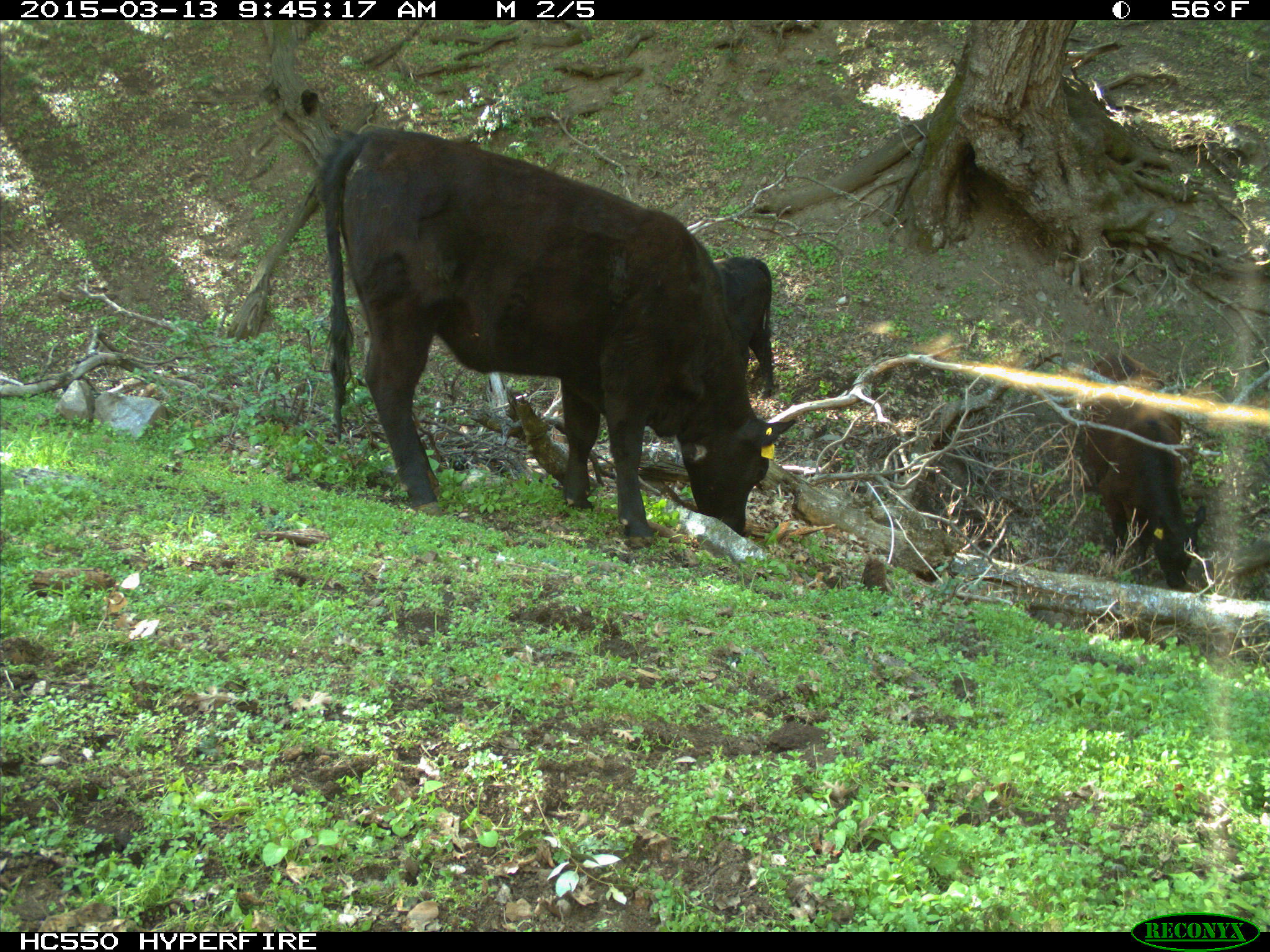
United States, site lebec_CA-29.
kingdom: Animalia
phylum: Chordata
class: Mammalia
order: Artiodactyla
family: Bovidae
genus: Bos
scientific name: Bos taurus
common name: domestic cow